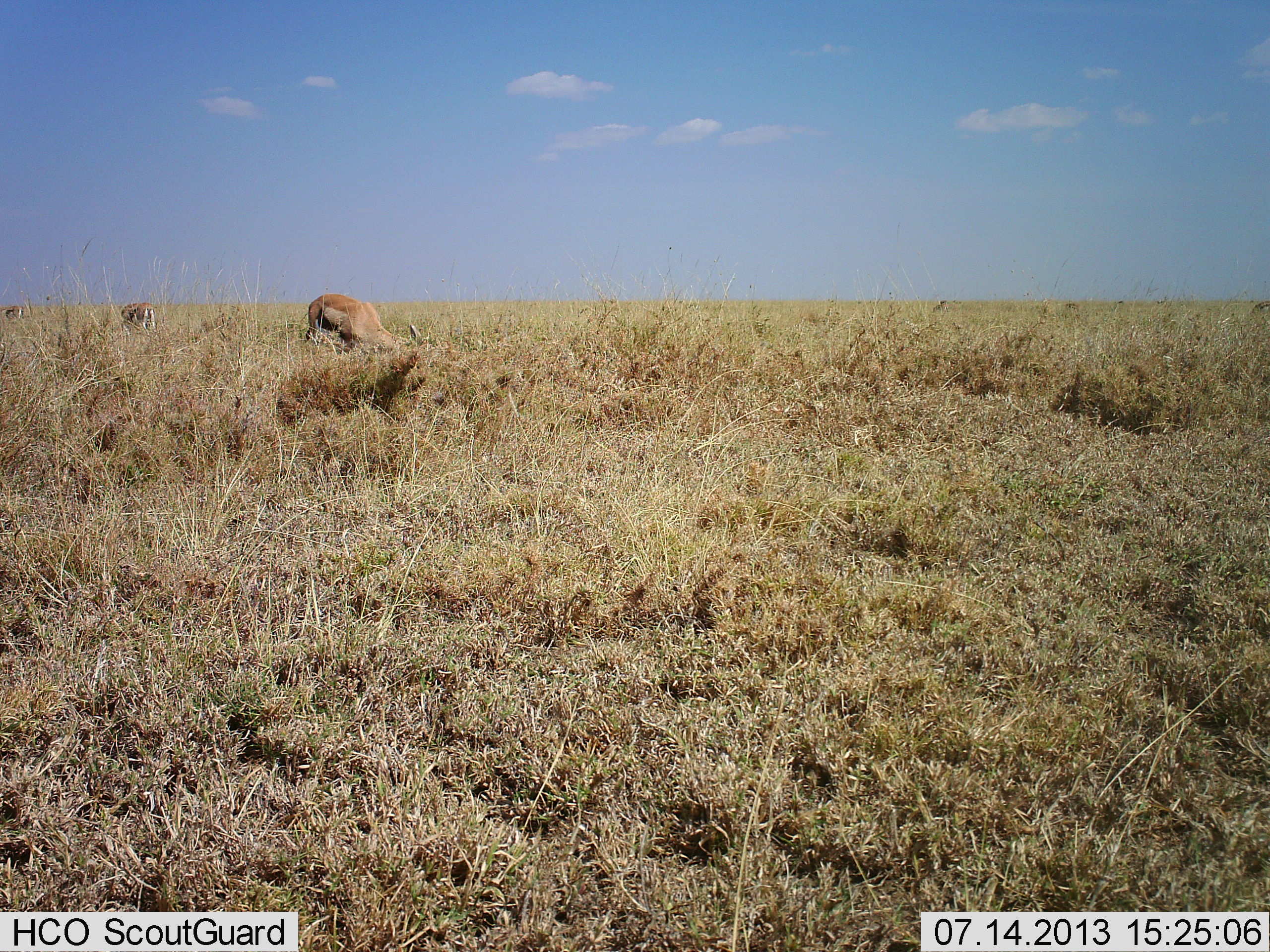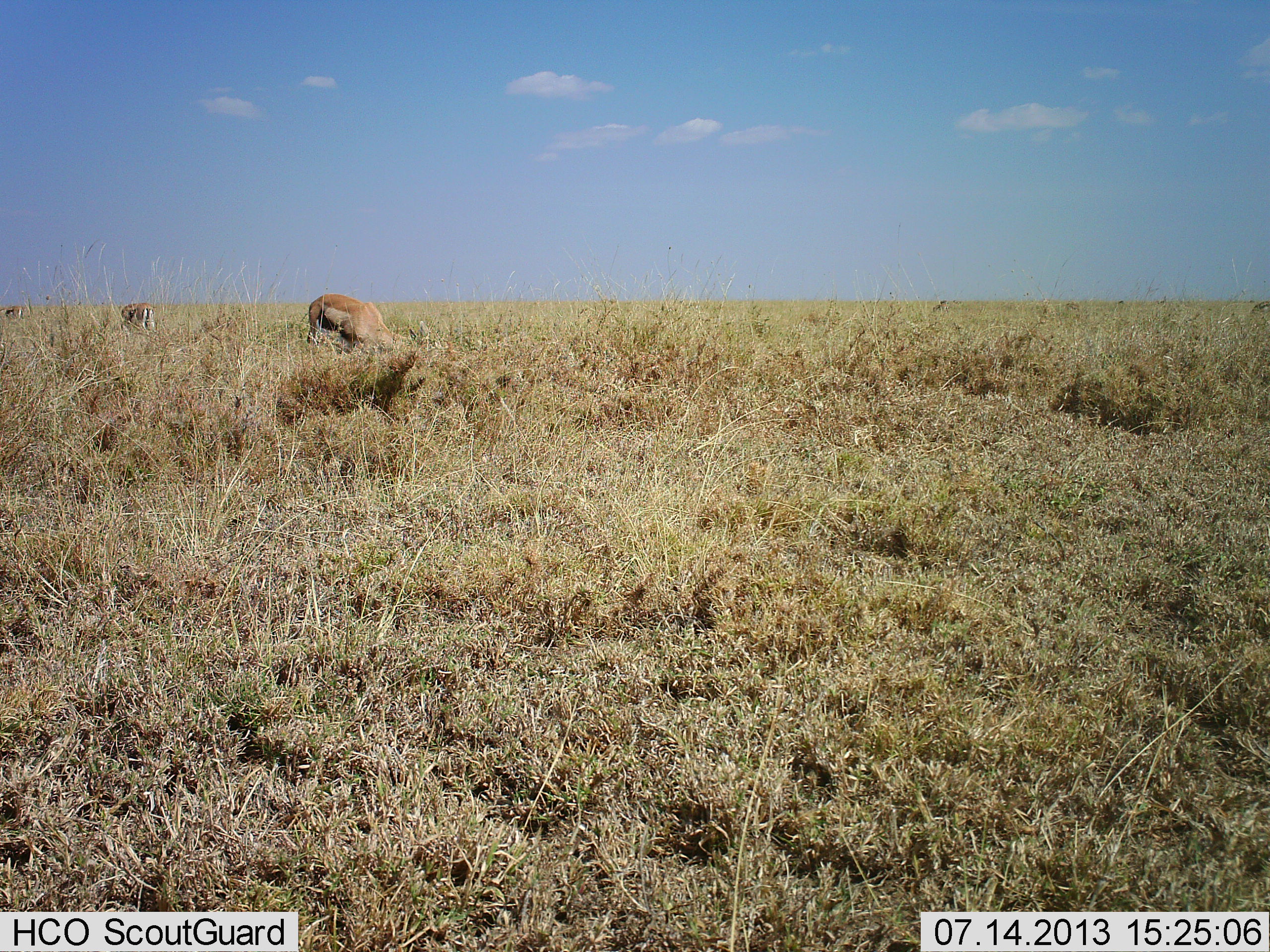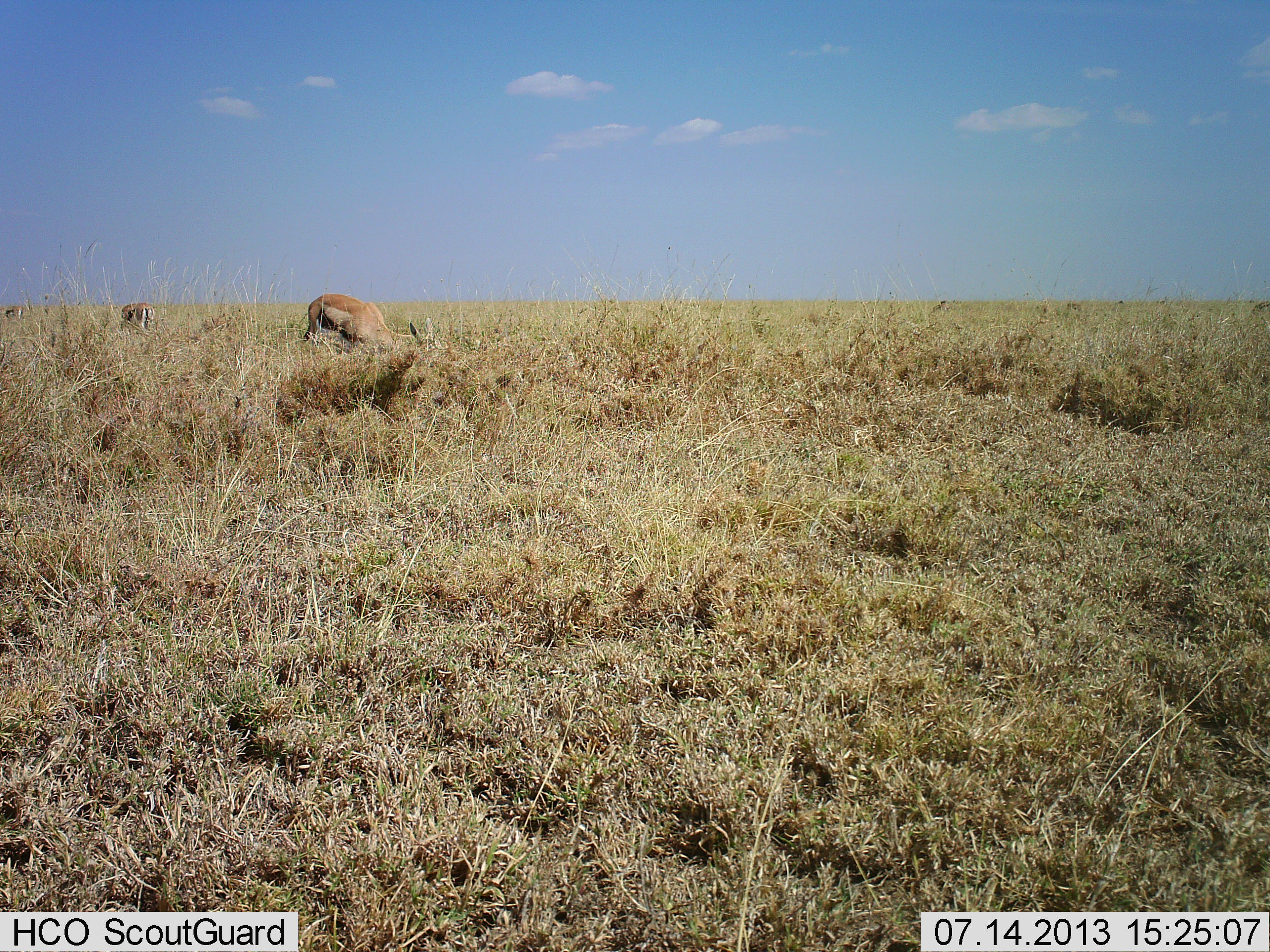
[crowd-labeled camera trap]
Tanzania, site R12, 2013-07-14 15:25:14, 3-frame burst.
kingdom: Animalia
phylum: Chordata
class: Mammalia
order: Artiodactyla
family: Bovidae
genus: Eudorcas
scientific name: Eudorcas thomsonii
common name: thomson's gazelle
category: gazellethomsons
Gazellethomsons (thomson's gazelle) (Eudorcas thomsonii), count 3. Behavior (volunteer vote fractions): standing 50%, resting 0%, moving 0%, interacting 0%. Young present (vote fraction): 0%. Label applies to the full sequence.